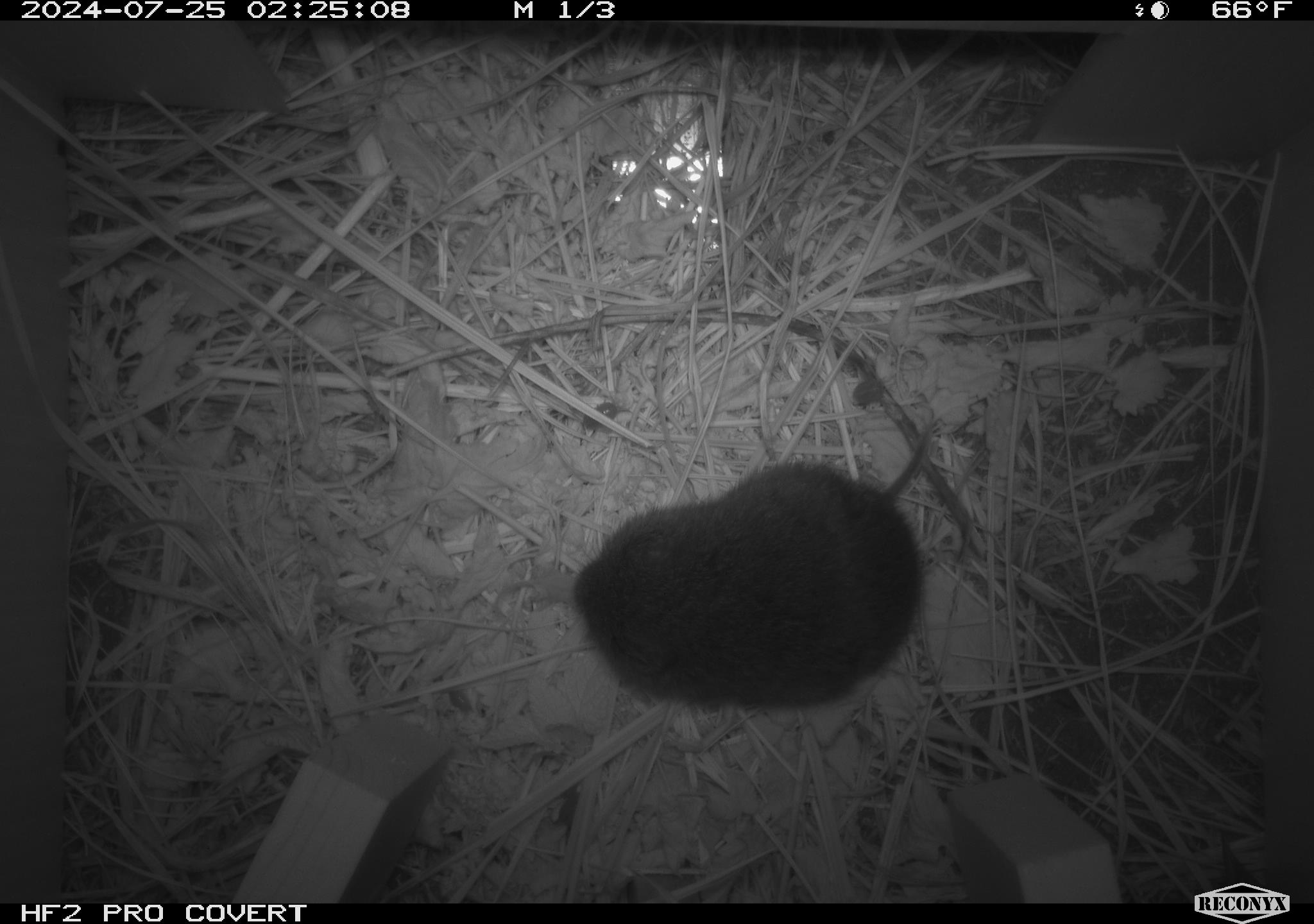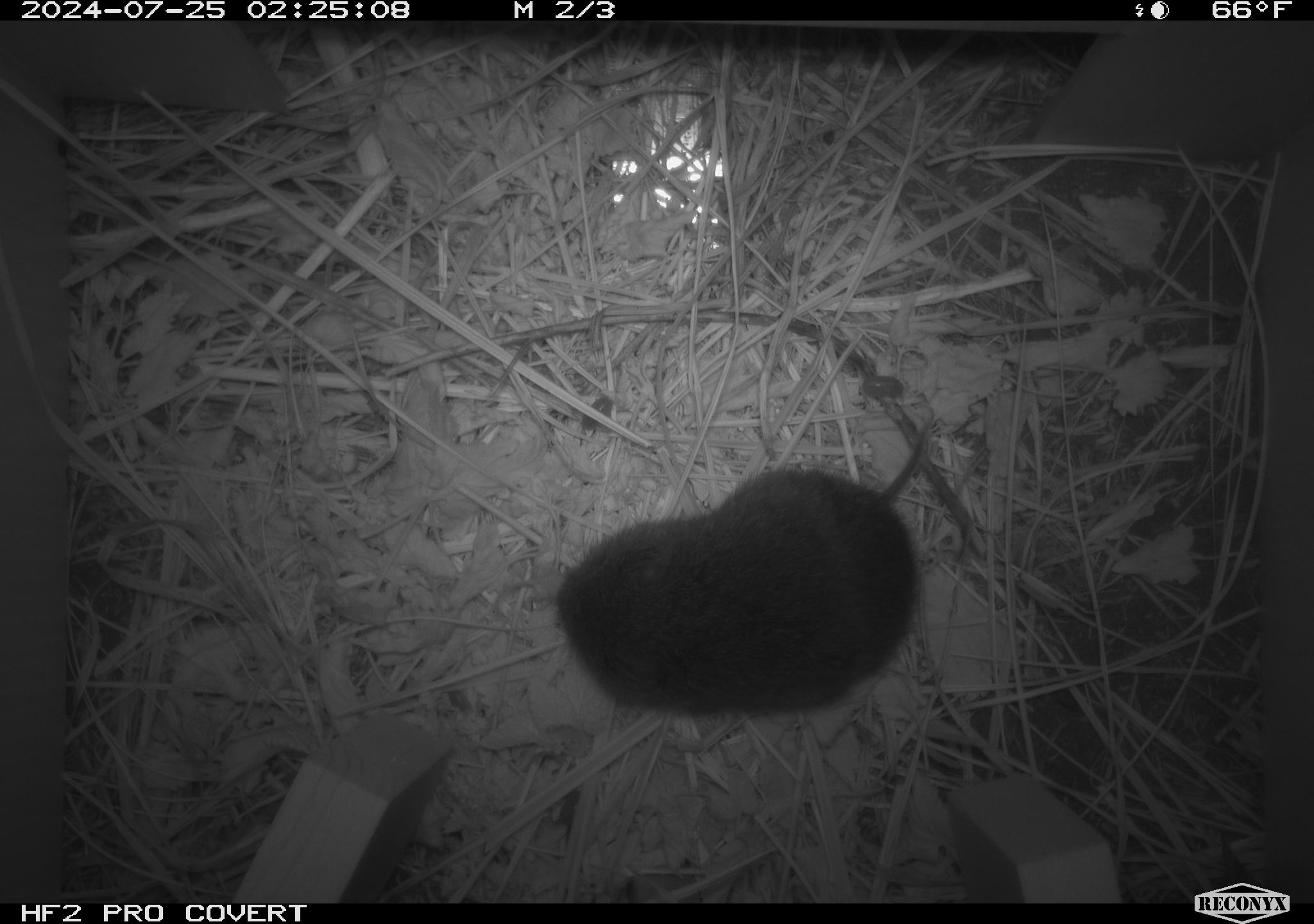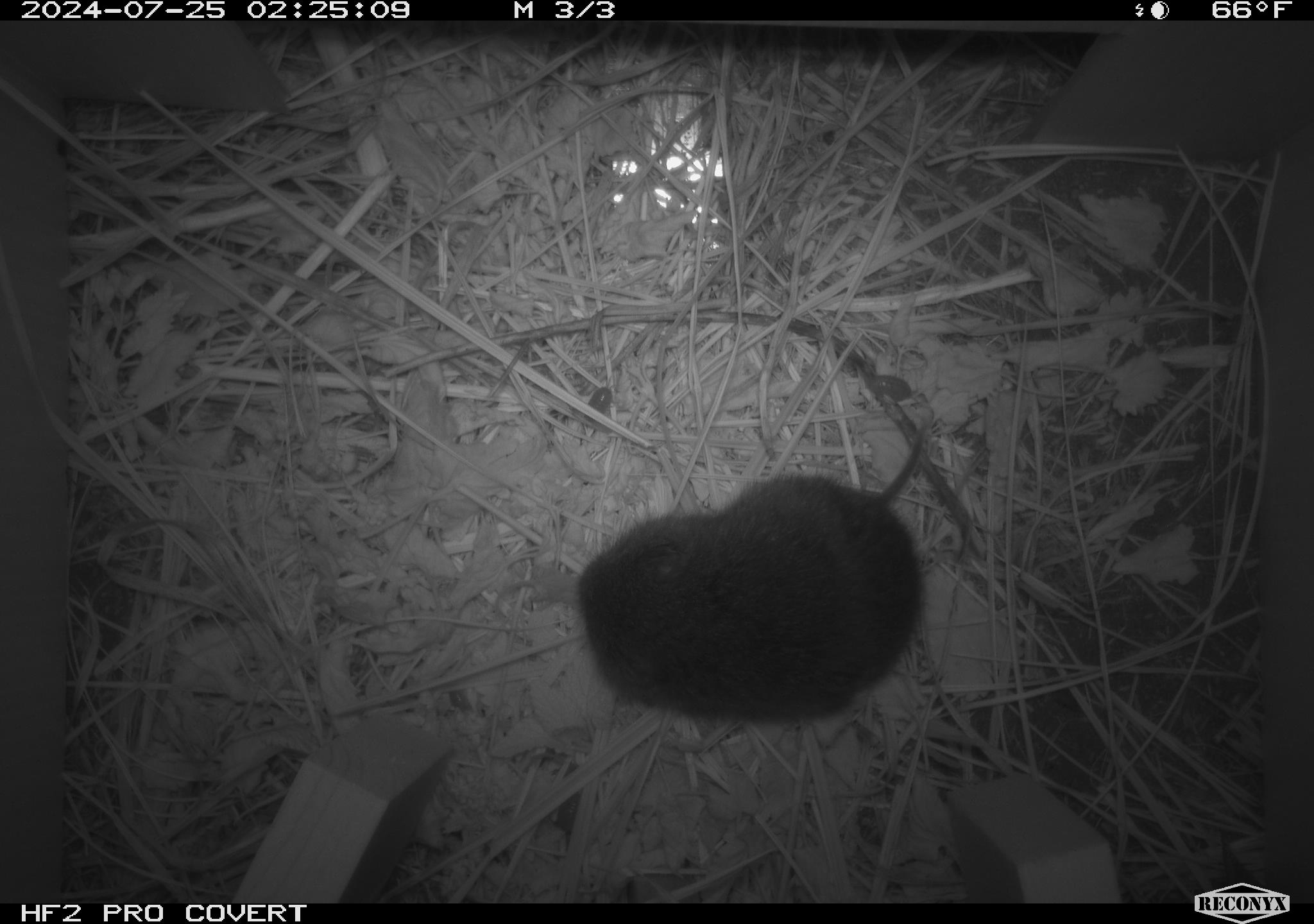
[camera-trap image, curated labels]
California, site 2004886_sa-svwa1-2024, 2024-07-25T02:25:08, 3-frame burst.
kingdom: Animalia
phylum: Chordata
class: Mammalia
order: Rodentia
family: Cricetidae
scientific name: Arvicolinae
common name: voles, lemmings, and muskrats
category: arvicolinae subfamily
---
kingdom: Animalia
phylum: Arthropoda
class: Malacostraca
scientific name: Malacostraca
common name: amphipods, crabs, isopods, krill, lobsters and shrimps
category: malacostracan